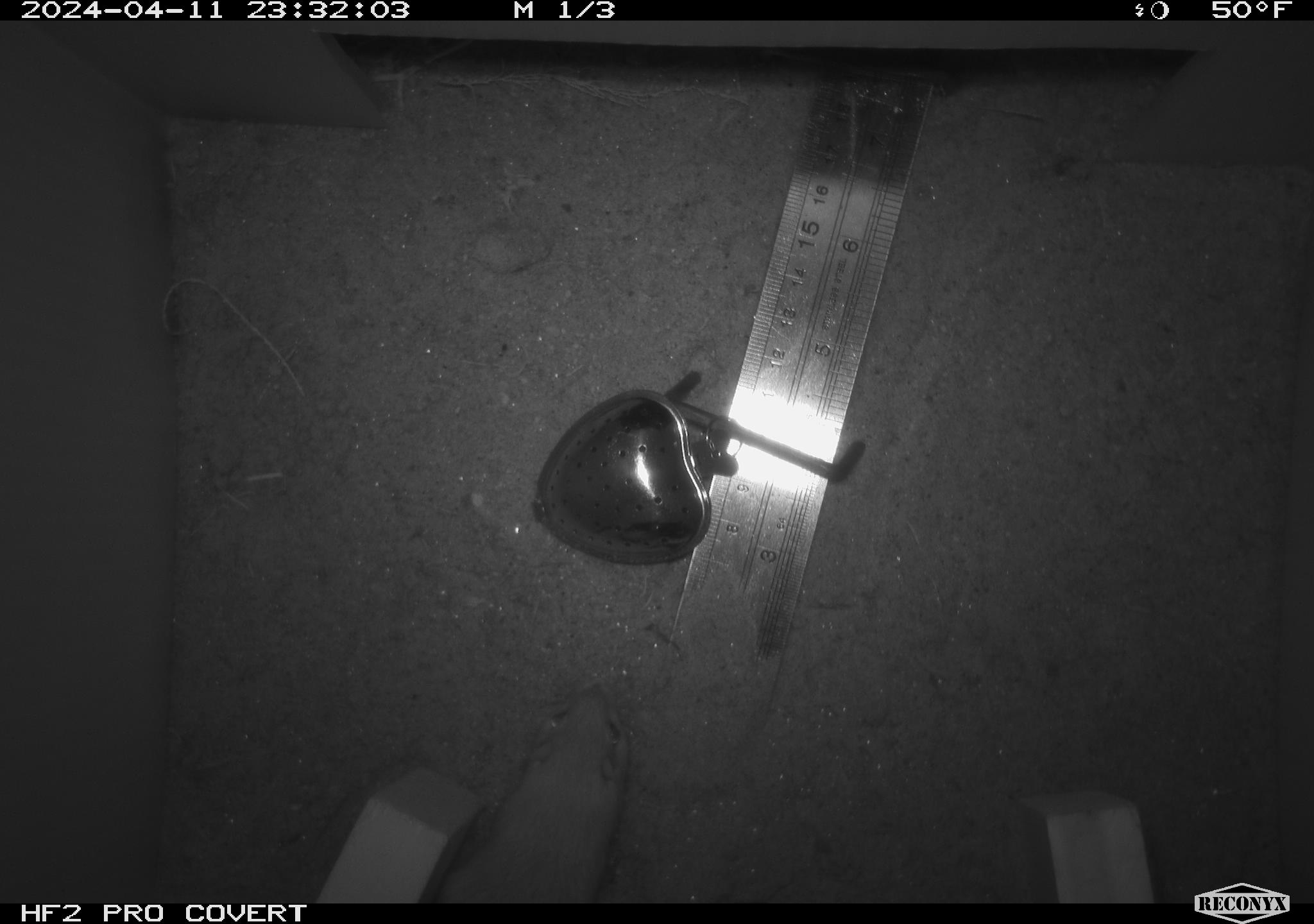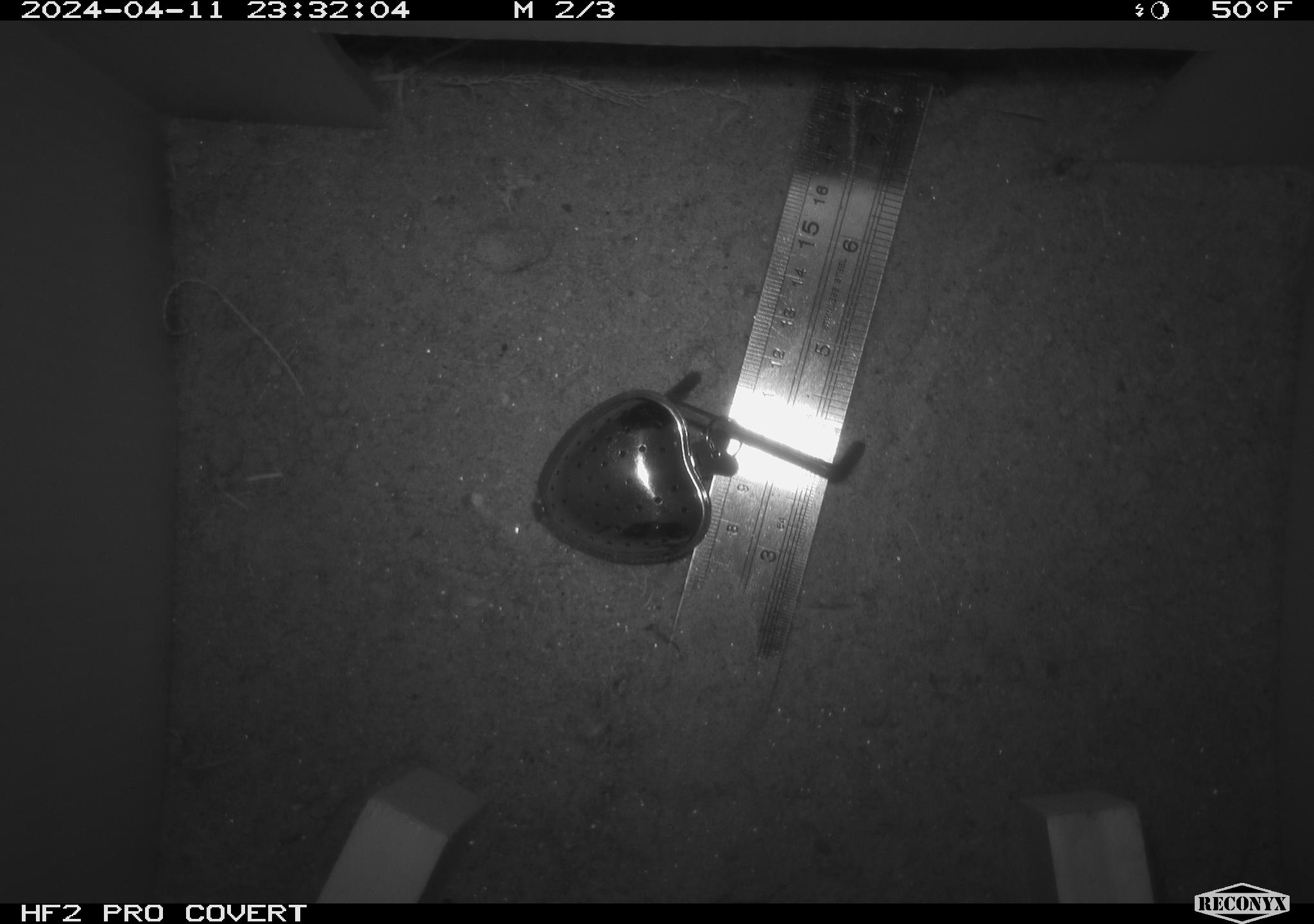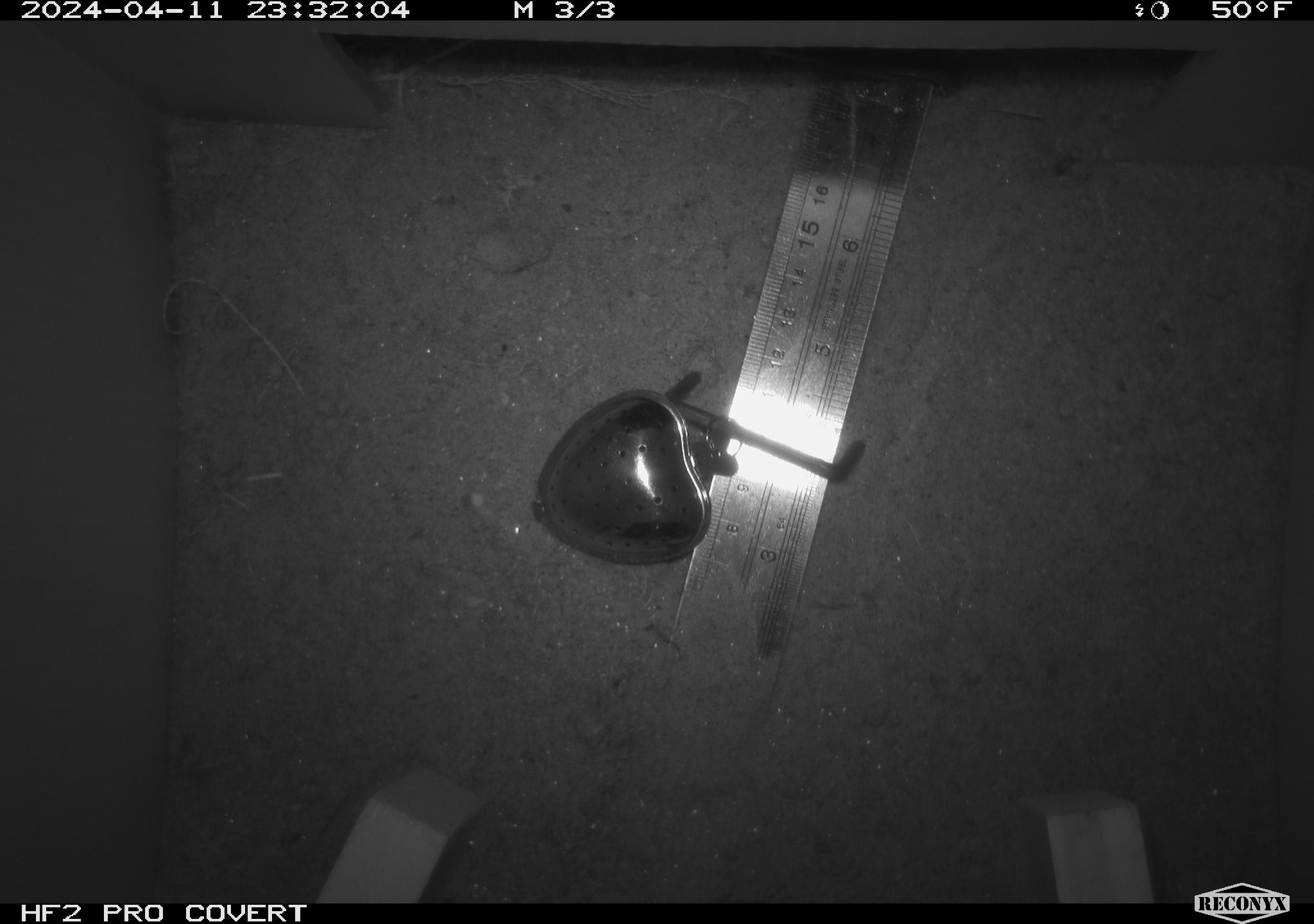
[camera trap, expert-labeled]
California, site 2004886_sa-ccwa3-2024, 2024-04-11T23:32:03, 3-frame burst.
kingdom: Animalia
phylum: Chordata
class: Mammalia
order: Rodentia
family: Heteromyidae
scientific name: Heteromyidae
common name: kangaroo rats and pocket mice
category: heteromyidae family